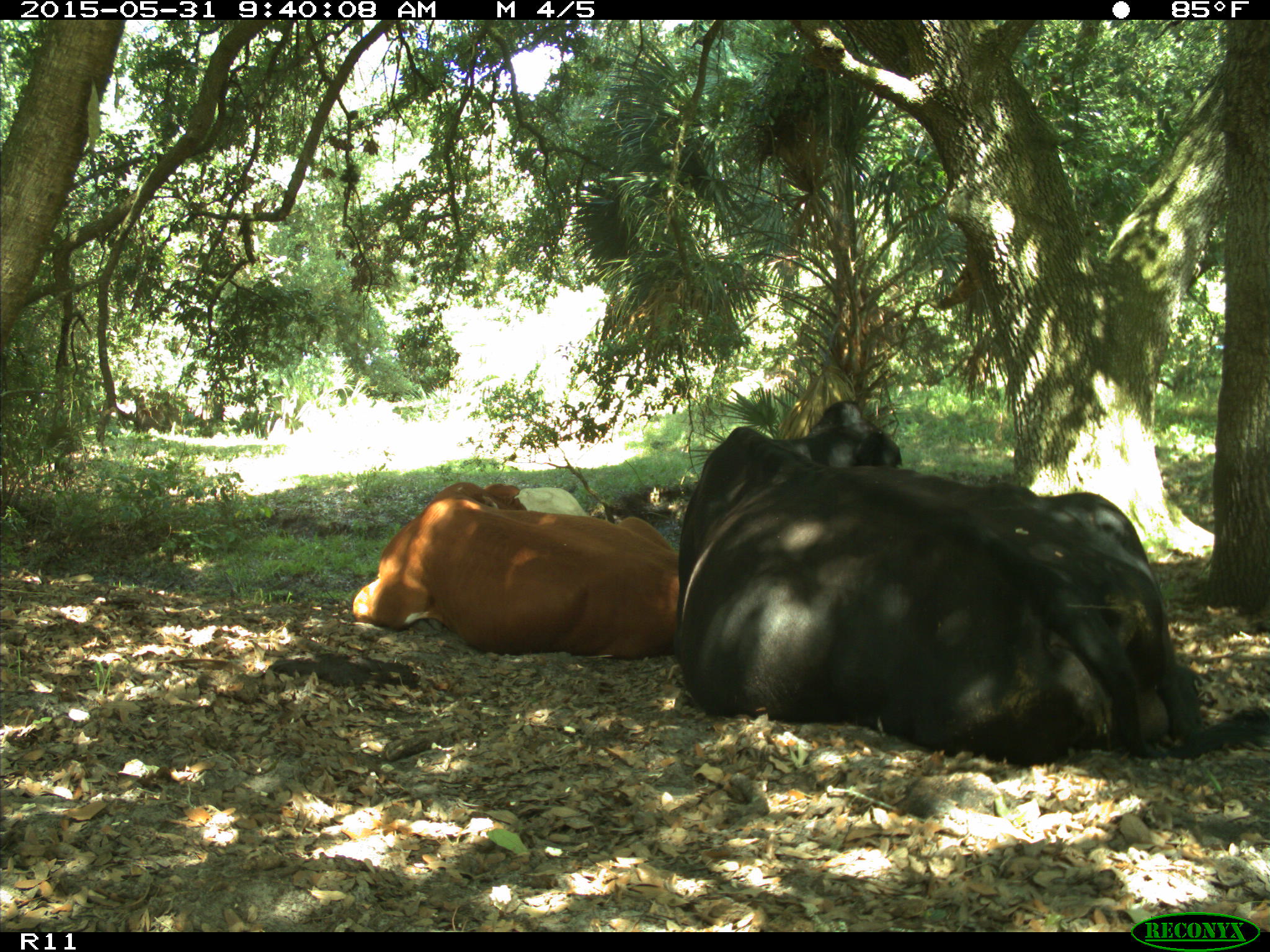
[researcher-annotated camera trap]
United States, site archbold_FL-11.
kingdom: Animalia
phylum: Chordata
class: Mammalia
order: Artiodactyla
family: Bovidae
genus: Bos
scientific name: Bos taurus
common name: domestic cow